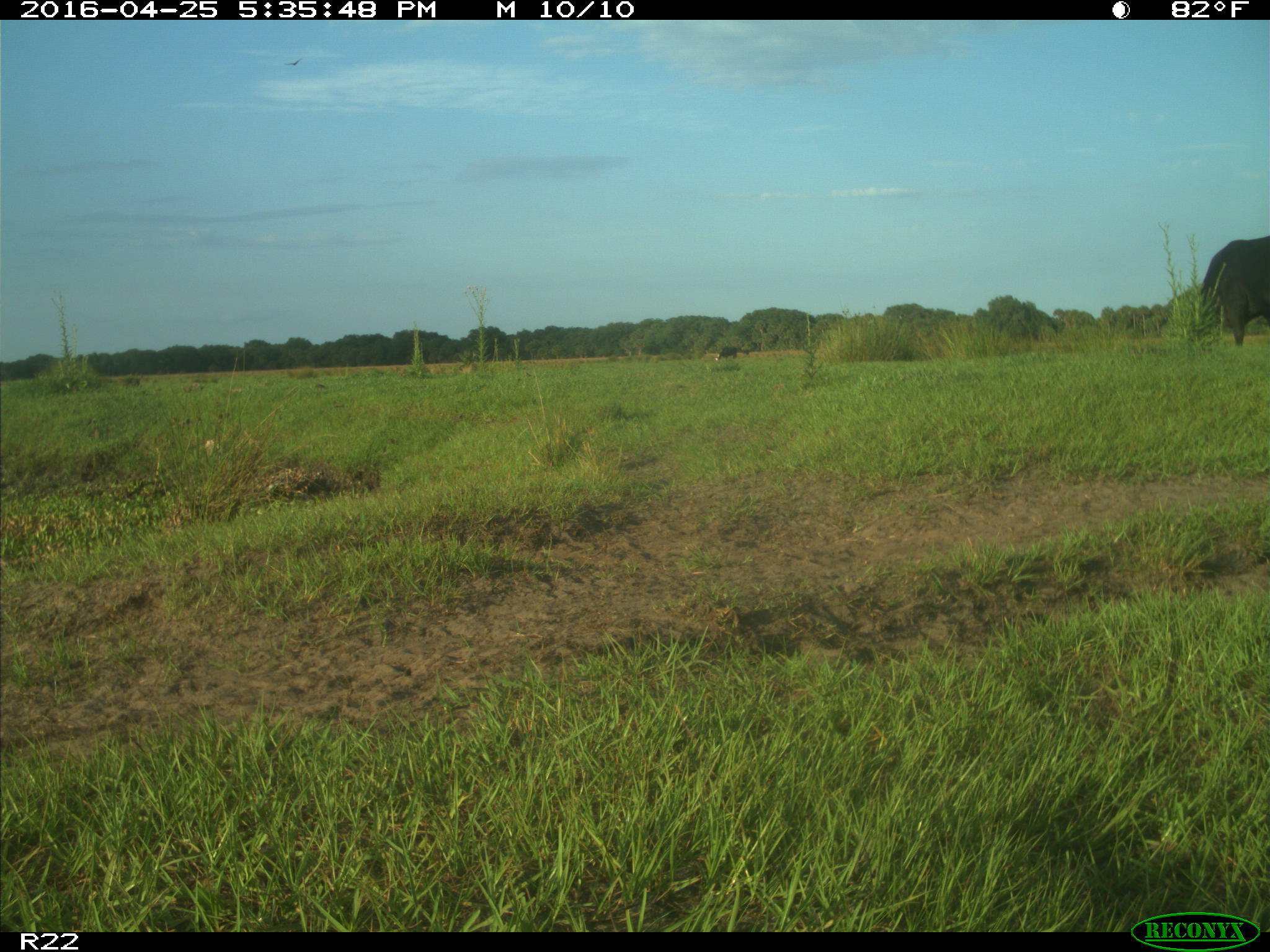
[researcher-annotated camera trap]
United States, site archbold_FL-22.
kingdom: Animalia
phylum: Chordata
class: Mammalia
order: Artiodactyla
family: Bovidae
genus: Bos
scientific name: Bos taurus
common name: domestic cow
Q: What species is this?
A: Bos taurus (domestic cow).